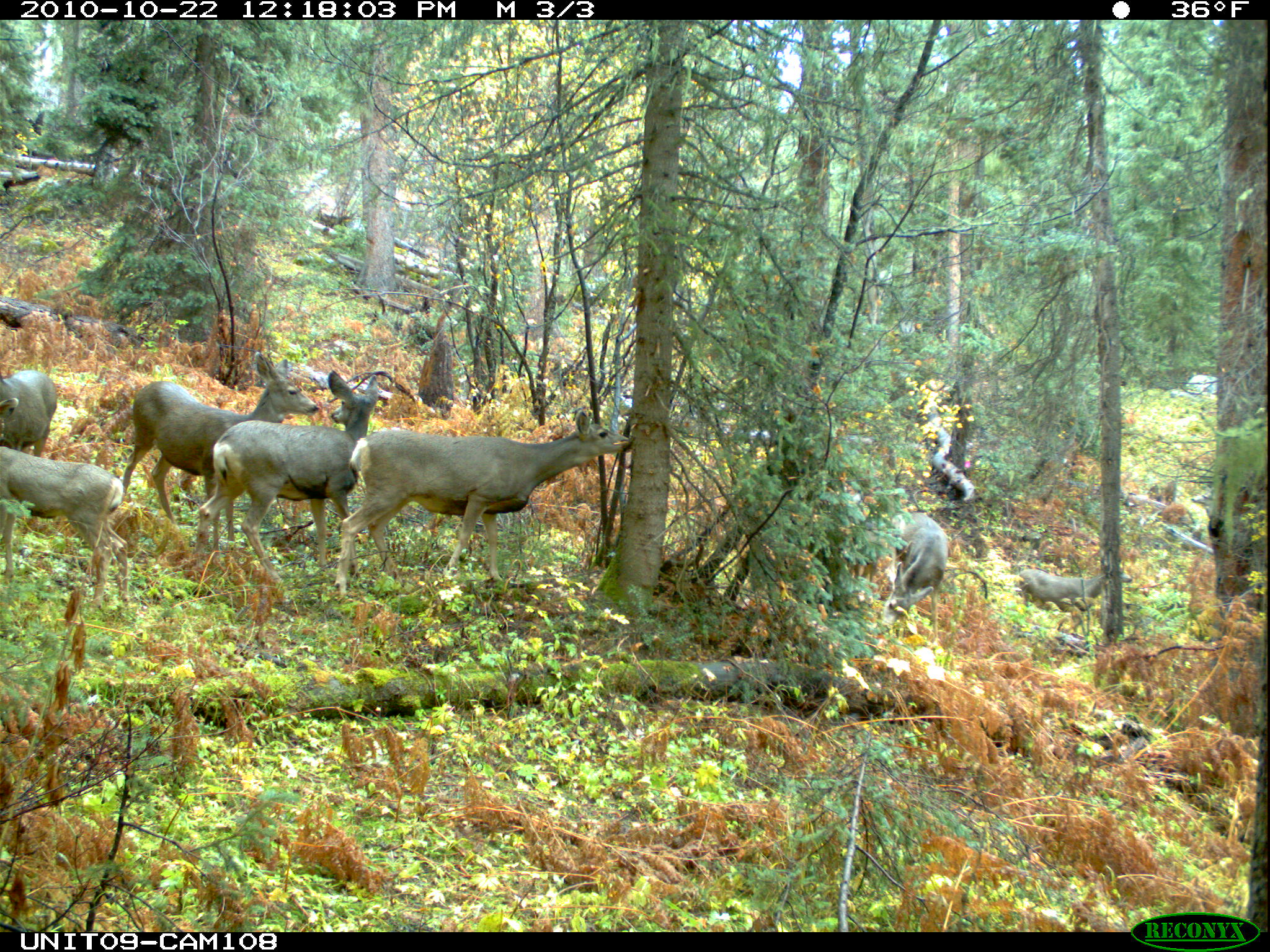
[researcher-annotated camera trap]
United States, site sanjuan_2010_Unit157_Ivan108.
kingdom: Animalia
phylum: Chordata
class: Mammalia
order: Artiodactyla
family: Cervidae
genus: Odocoileus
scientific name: Odocoileus hemionus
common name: mule deer